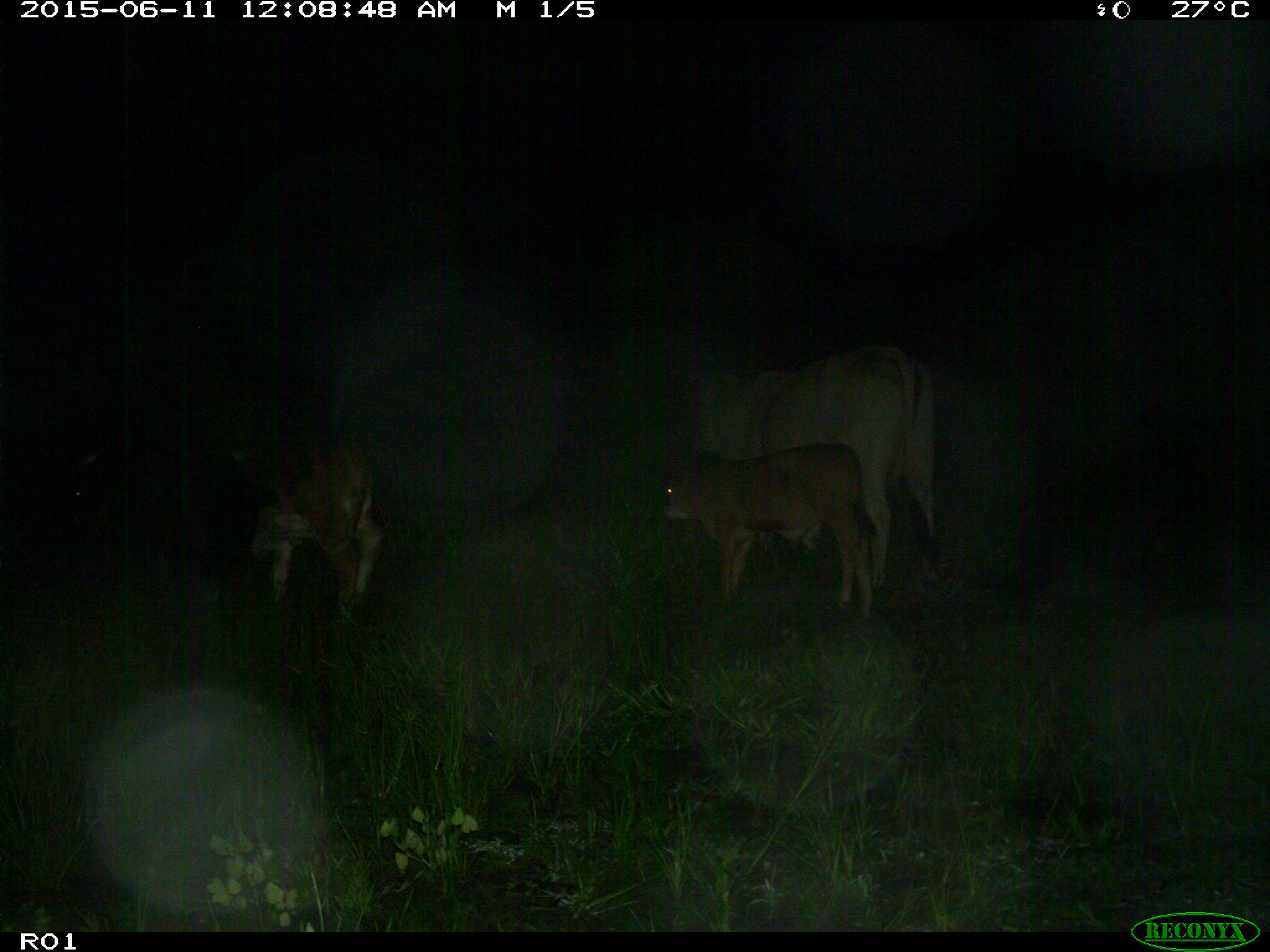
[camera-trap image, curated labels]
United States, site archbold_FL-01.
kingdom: Animalia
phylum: Chordata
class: Mammalia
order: Artiodactyla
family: Bovidae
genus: Bos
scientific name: Bos taurus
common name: domestic cow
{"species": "Bos taurus (domestic cow)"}